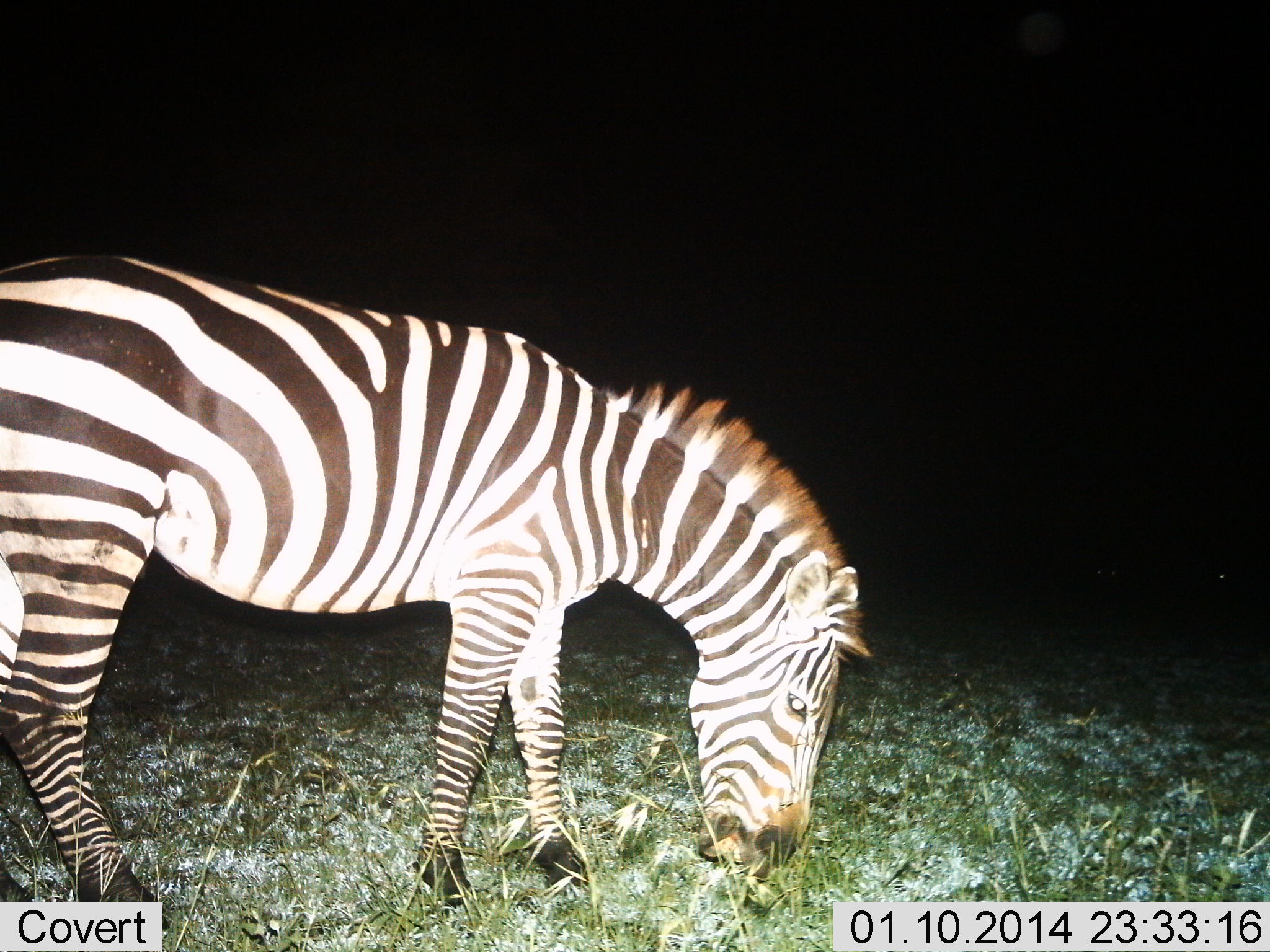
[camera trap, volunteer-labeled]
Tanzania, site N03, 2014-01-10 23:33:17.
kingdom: Animalia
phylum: Chordata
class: Mammalia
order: Perissodactyla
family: Equidae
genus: Equus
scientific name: Equus quagga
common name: plains zebra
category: zebra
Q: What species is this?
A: Zebra (plains zebra) (Equus quagga).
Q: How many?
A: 1.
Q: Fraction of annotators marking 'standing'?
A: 30%.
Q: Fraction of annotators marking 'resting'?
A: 0%.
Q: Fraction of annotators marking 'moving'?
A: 2%.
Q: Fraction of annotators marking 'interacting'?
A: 0%.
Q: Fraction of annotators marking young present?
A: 0%.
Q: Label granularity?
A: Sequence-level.